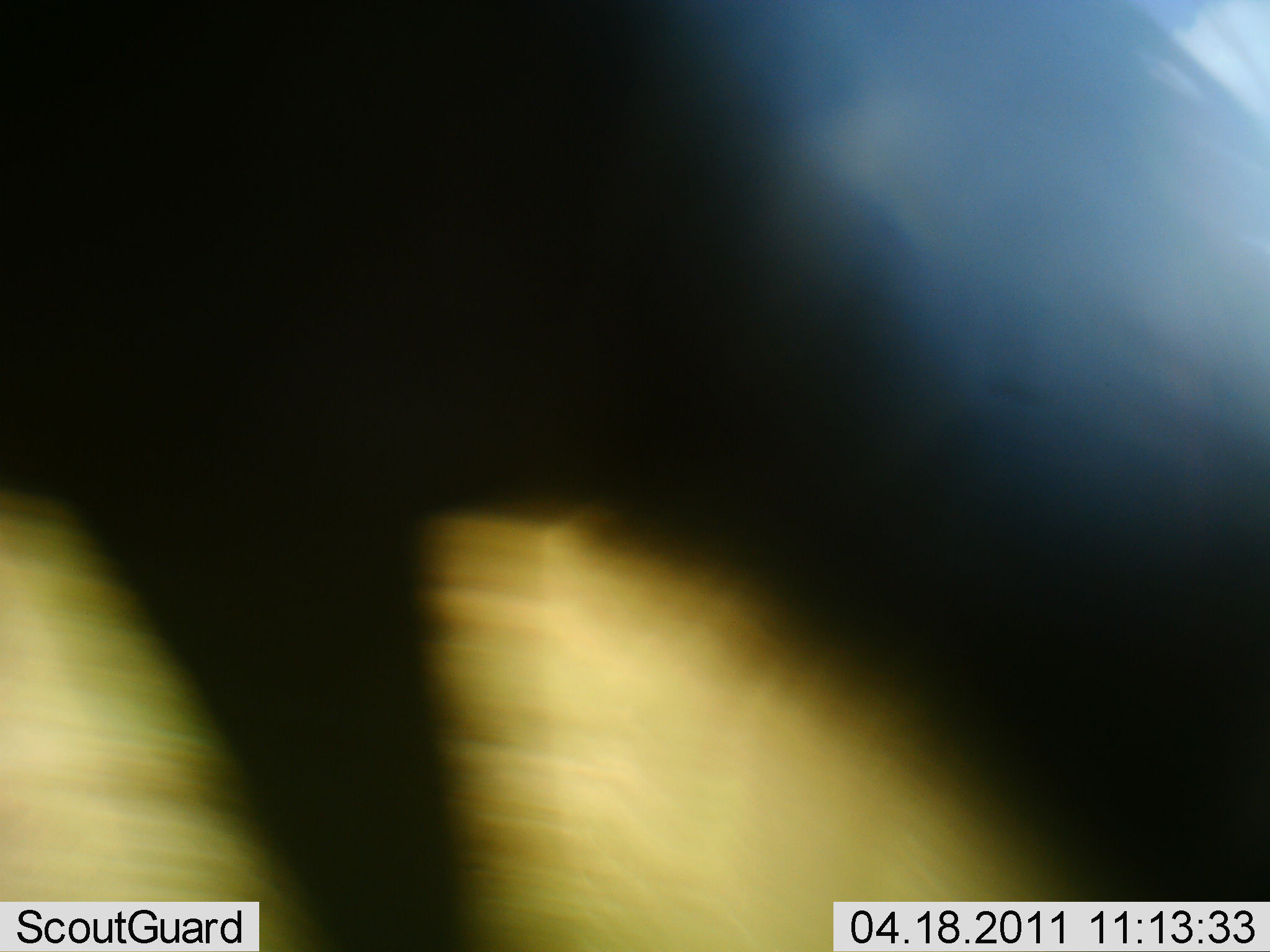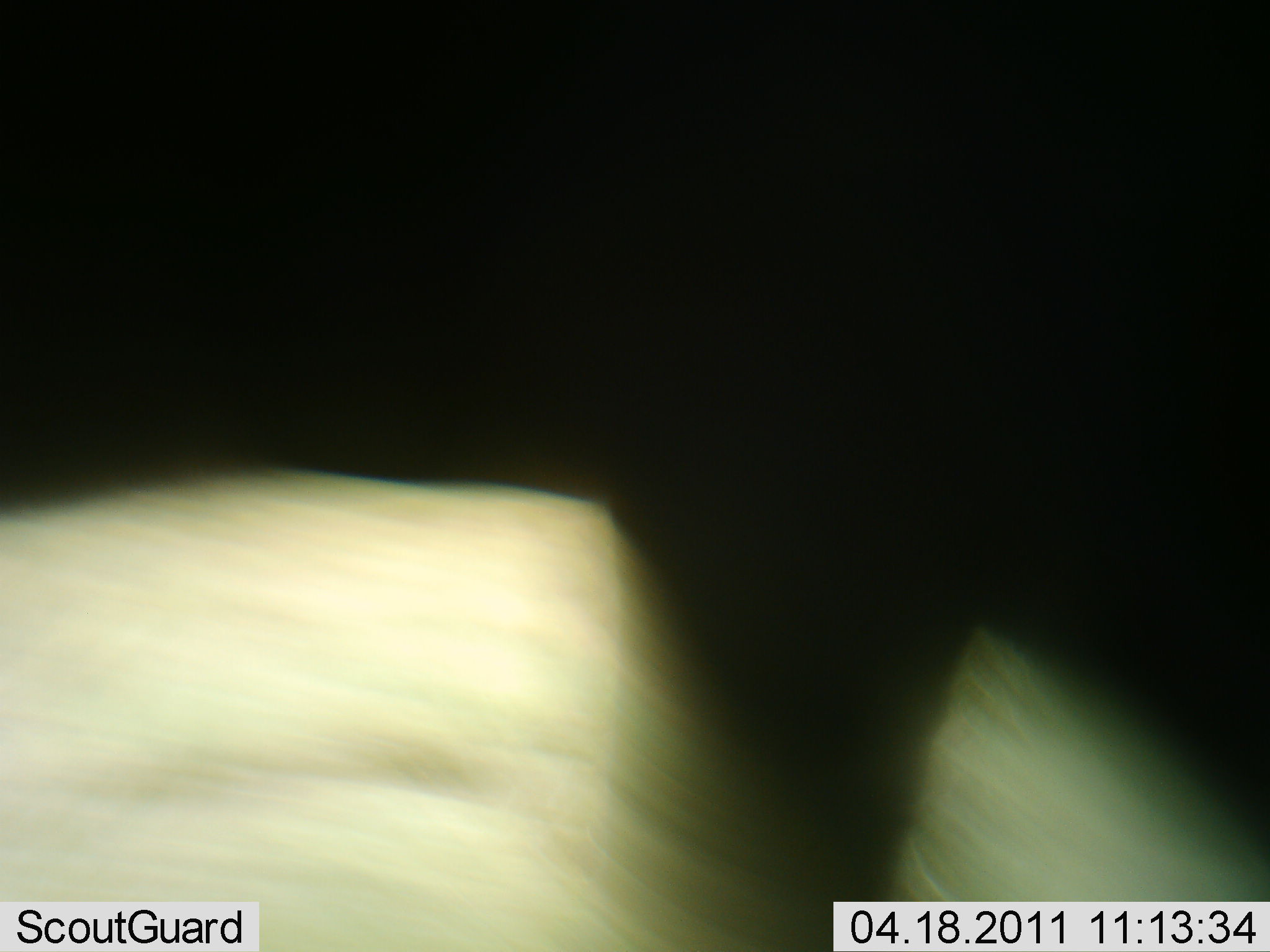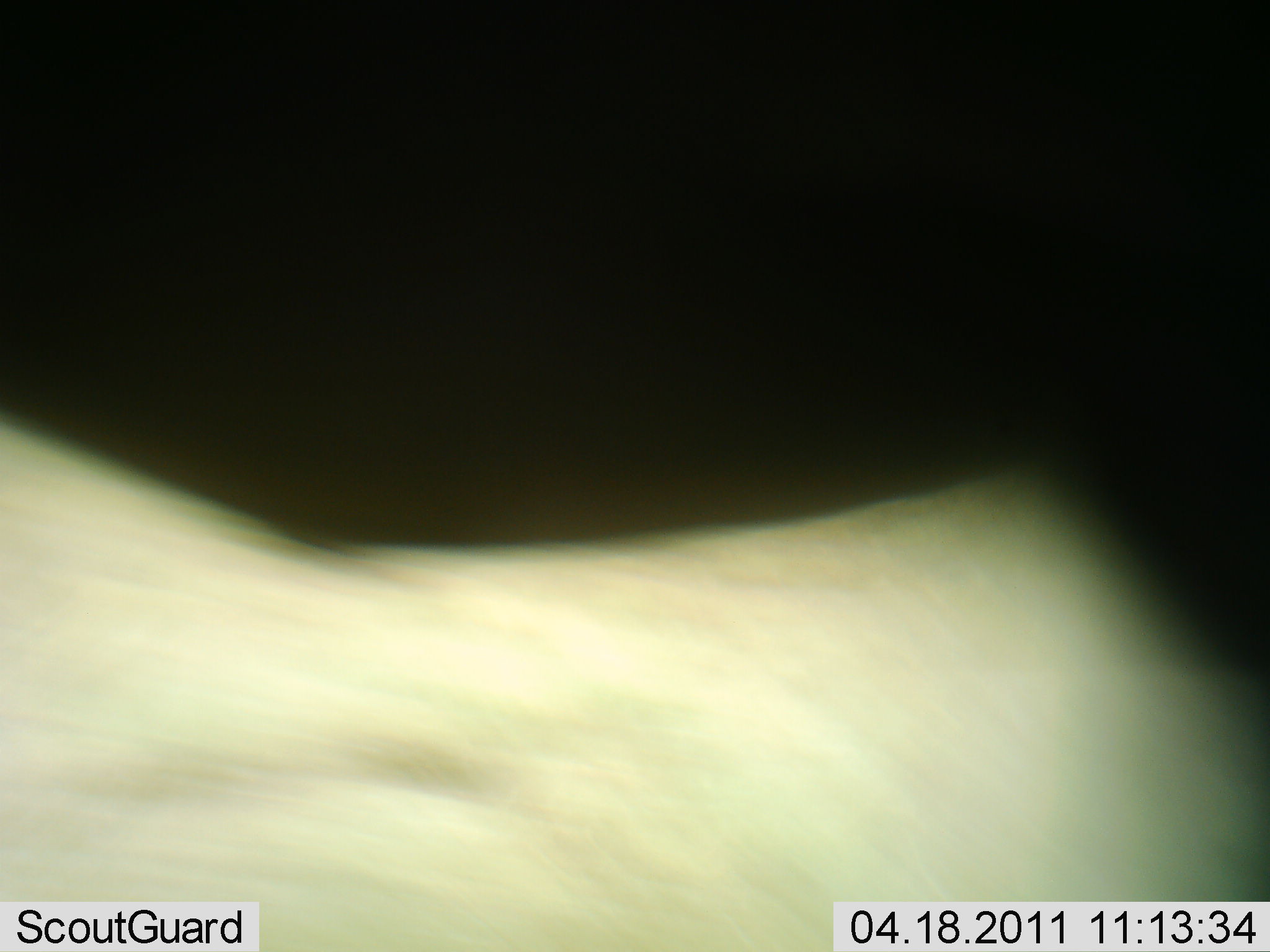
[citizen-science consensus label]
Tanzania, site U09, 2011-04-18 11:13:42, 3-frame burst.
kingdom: Animalia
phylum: Chordata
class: Mammalia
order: Artiodactyla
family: Bovidae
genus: Connochaetes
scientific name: Connochaetes taurinus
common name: blue wildebeest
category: wildebeest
Wildebeest (blue wildebeest) (Connochaetes taurinus), count 1. Behavior (volunteer vote fractions): standing 0%, resting 0%, moving 80%, interacting 0%. Young present (vote fraction): 0%. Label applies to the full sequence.